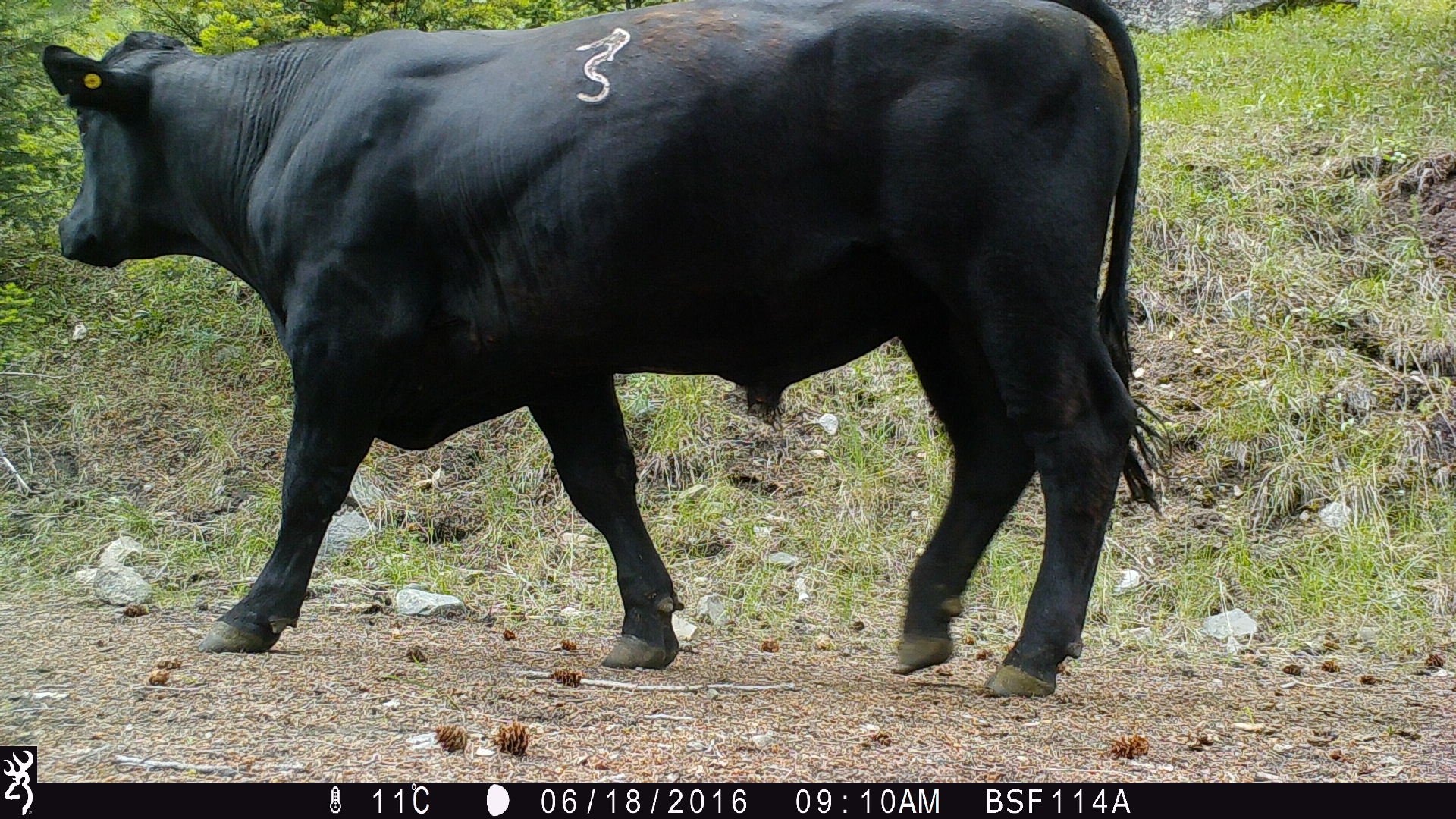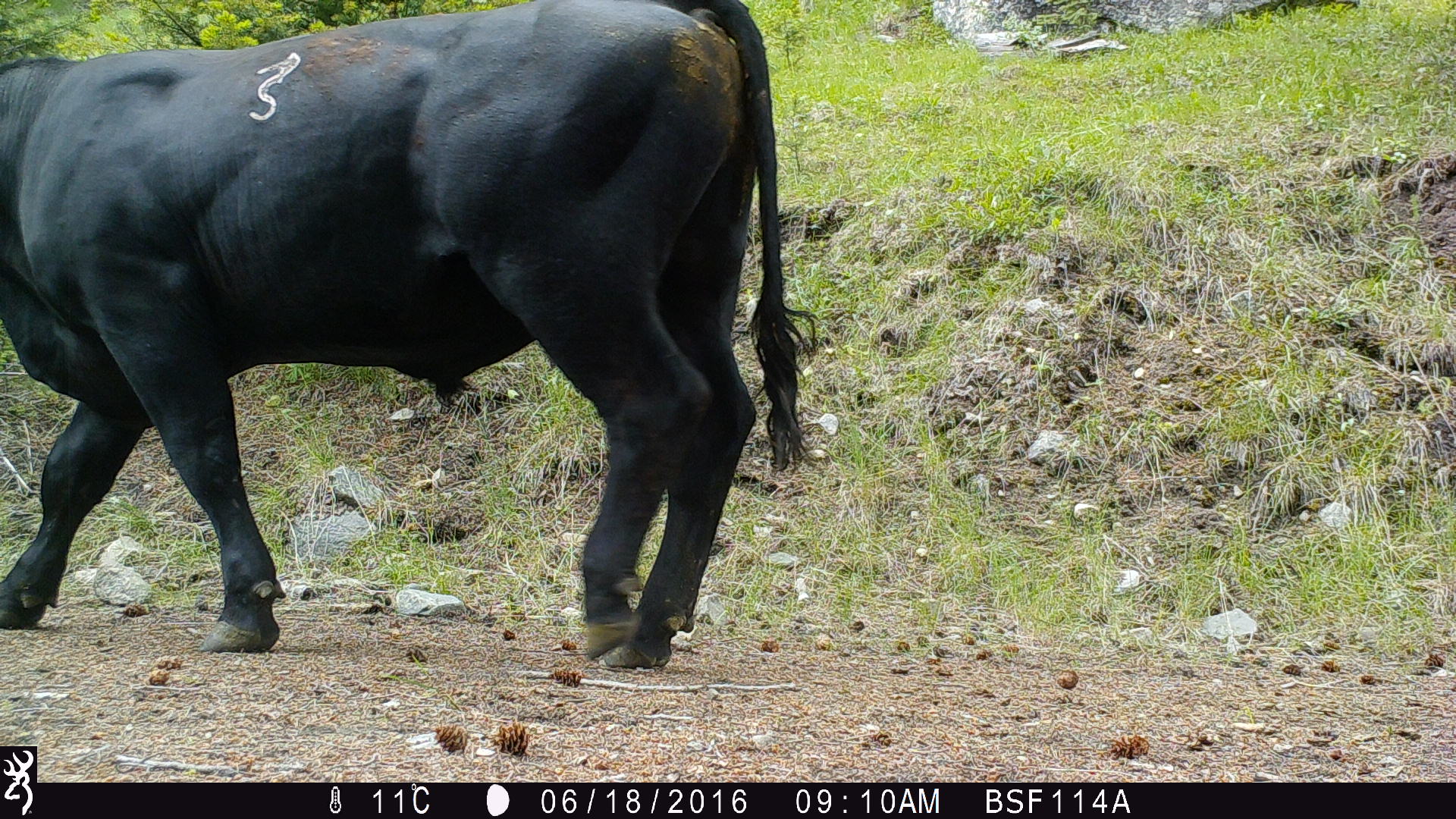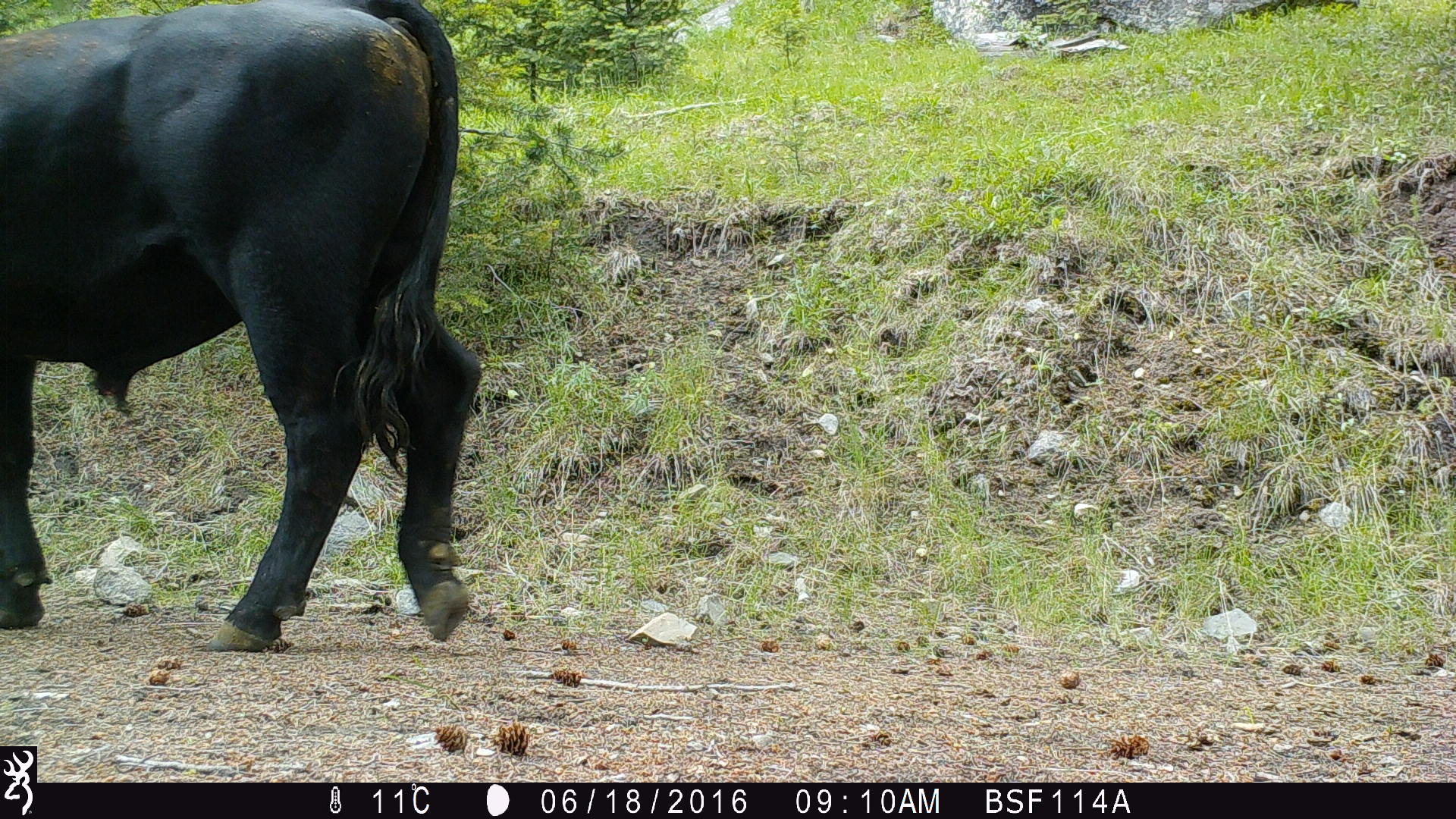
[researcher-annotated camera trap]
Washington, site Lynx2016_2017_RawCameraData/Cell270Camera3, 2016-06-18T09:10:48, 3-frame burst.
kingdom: Animalia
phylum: Chordata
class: Mammalia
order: Artiodactyla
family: Bovidae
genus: Bos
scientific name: Bos taurus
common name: domestic cattle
Domestic cattle (Bos taurus). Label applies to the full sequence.